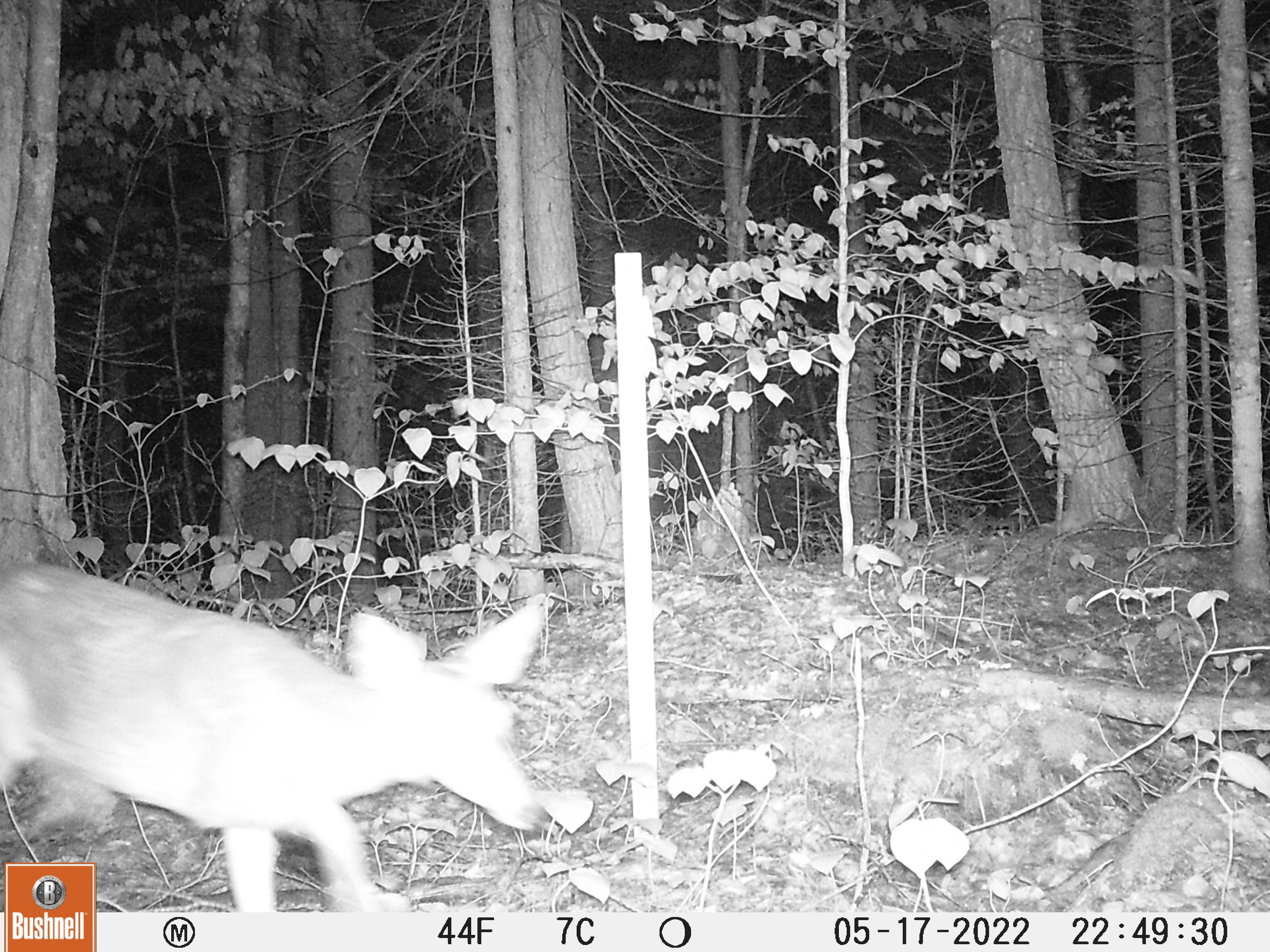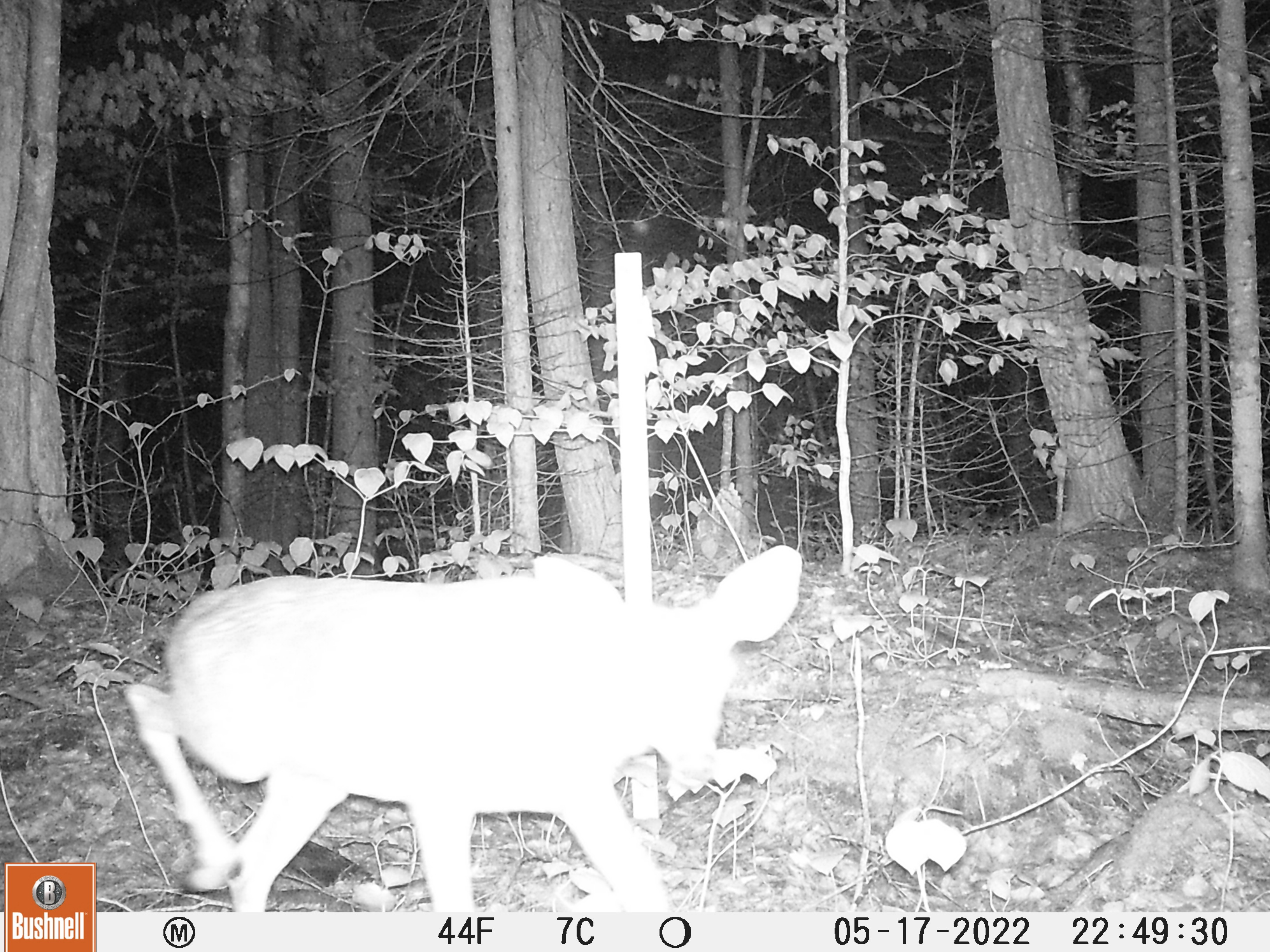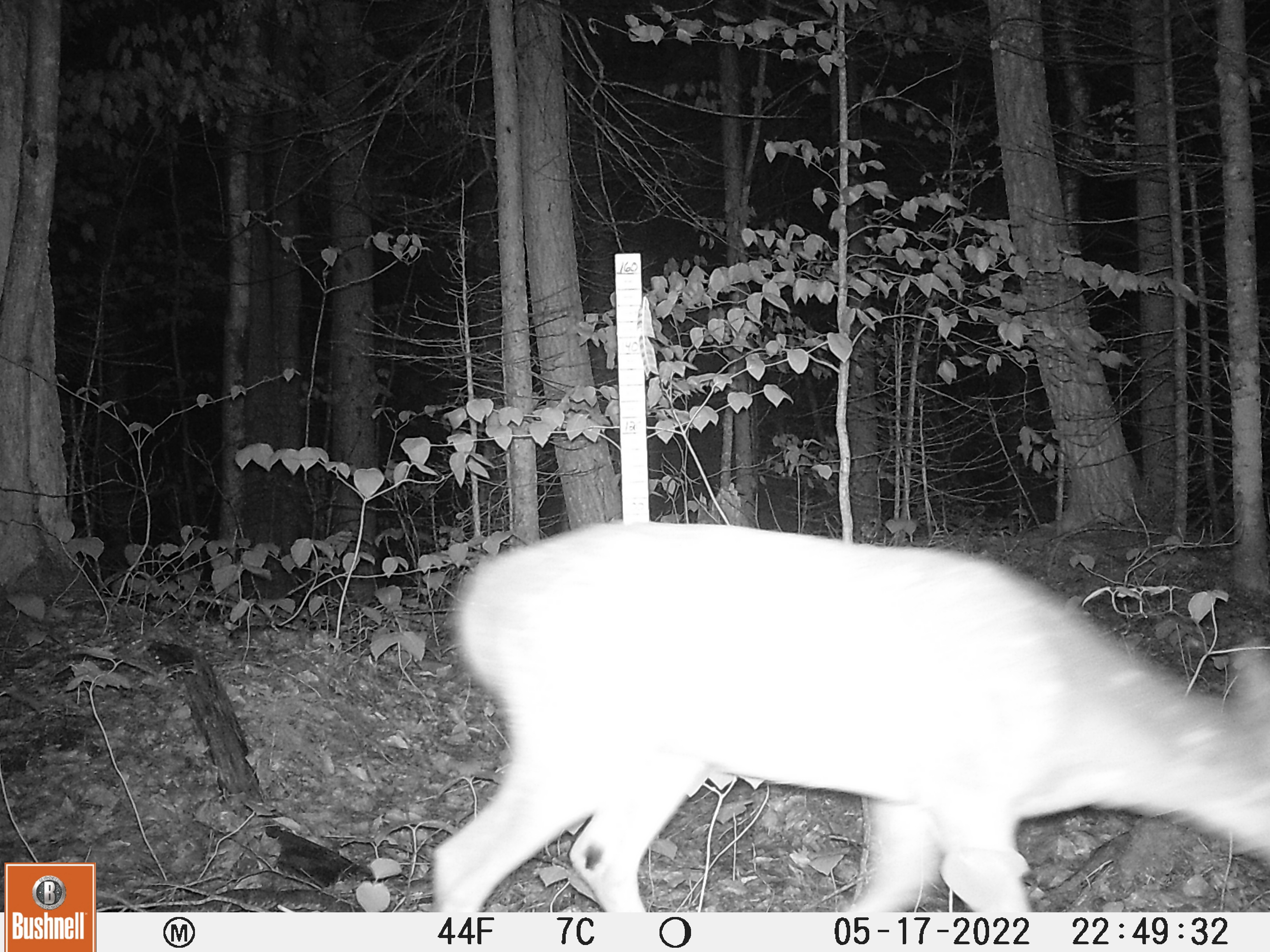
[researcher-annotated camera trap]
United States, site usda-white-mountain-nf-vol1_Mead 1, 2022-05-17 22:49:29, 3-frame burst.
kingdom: Animalia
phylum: Chordata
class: Mammalia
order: Artiodactyla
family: Cervidae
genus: Odocoileus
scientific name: Odocoileus virginianus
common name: white-tailed deer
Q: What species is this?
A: White-tailed deer (Odocoileus virginianus).